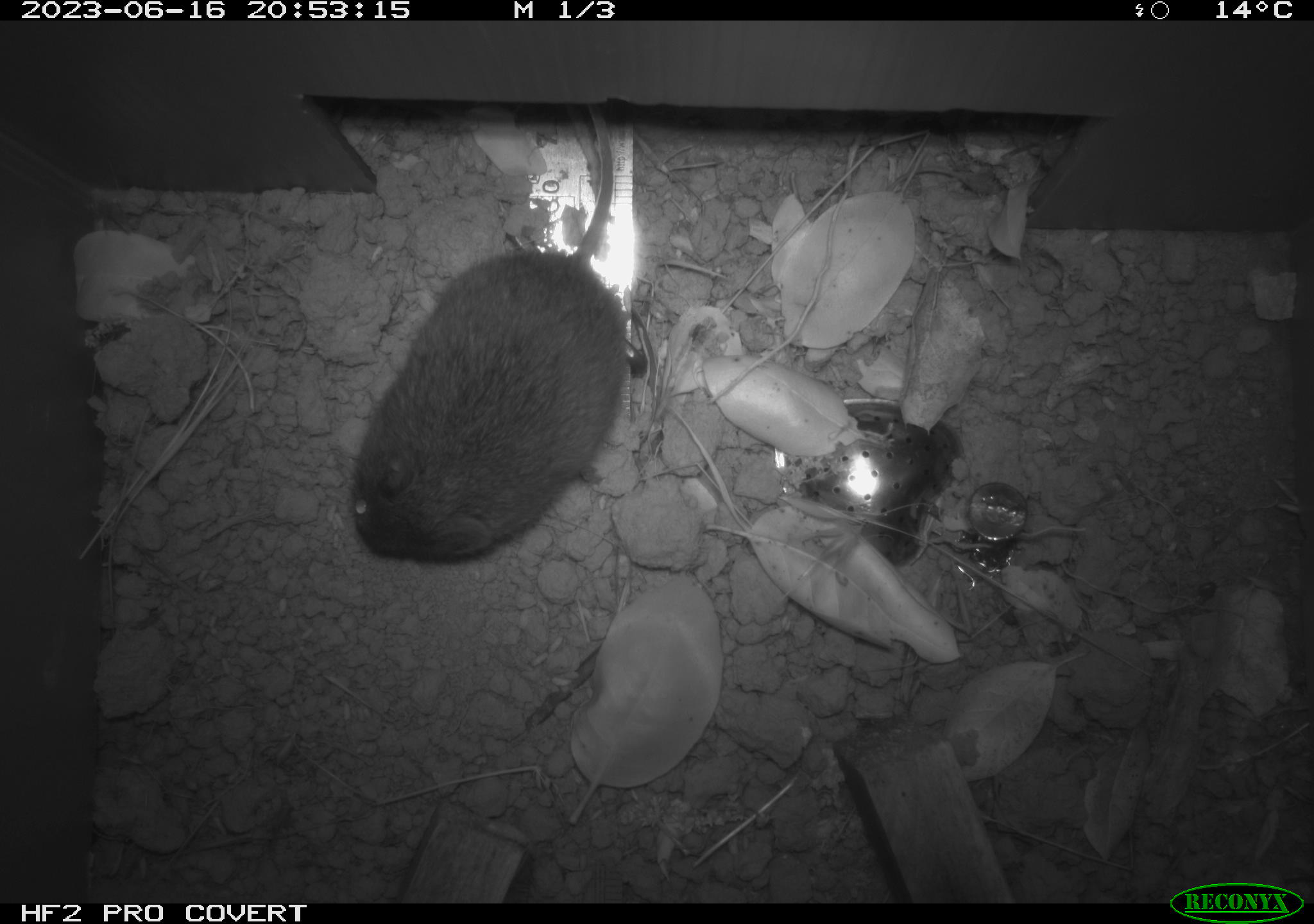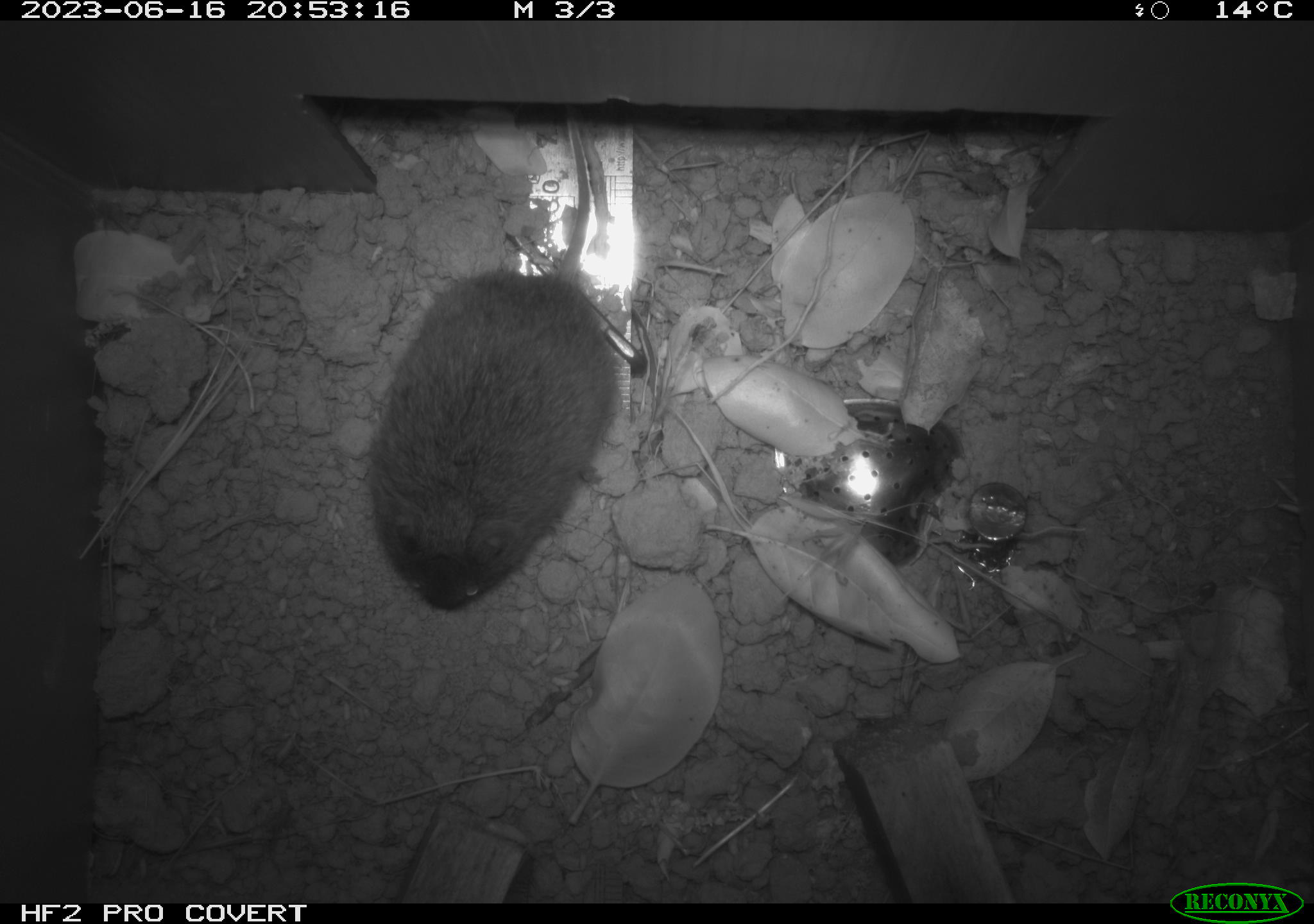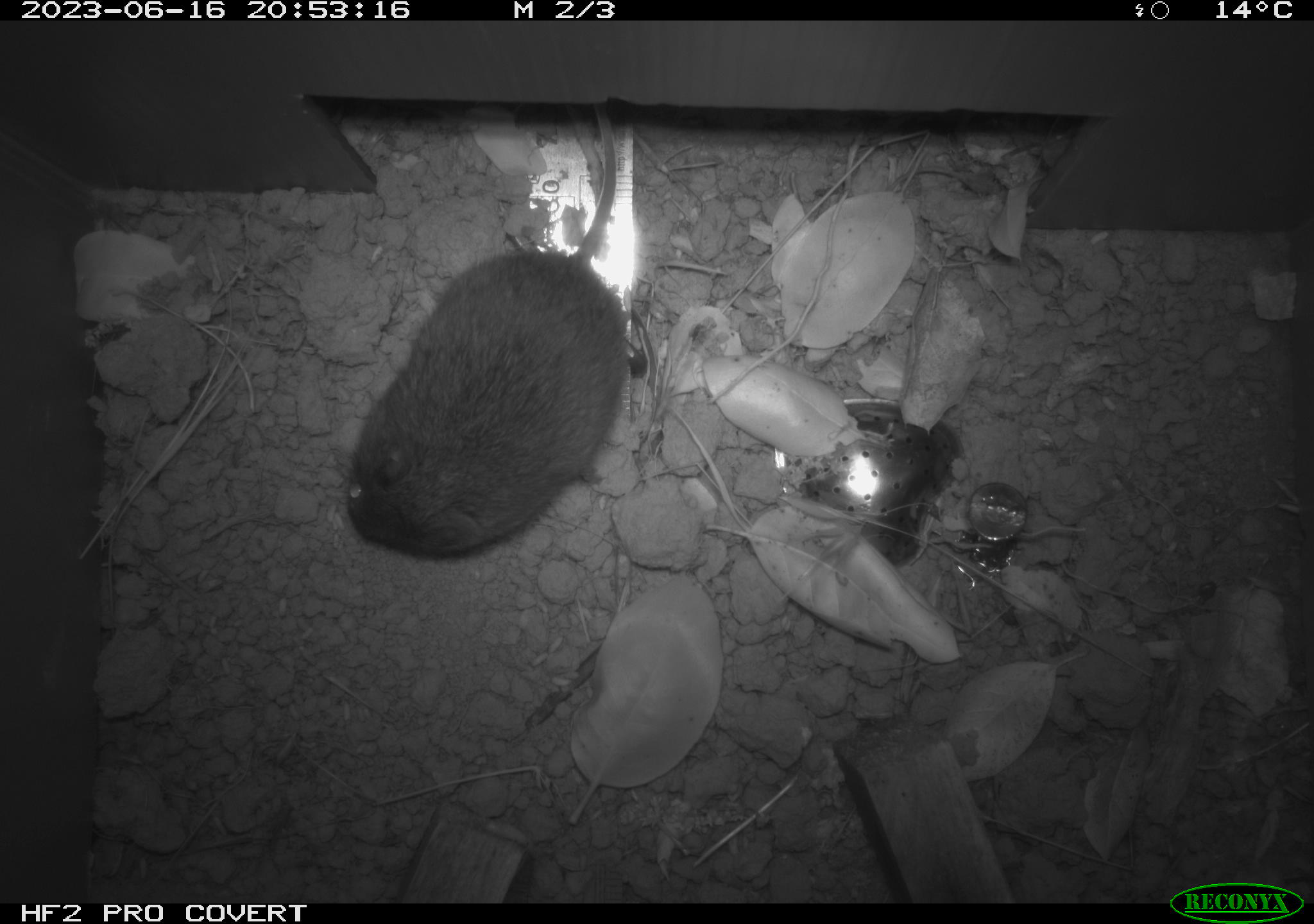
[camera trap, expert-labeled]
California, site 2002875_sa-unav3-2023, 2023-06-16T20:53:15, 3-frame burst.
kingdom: Animalia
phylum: Chordata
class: Mammalia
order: Rodentia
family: Cricetidae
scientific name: Arvicolinae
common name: voles, lemmings, and muskrats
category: arvicolinae subfamily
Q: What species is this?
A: Arvicolinae subfamily (voles, lemmings, and muskrats) (Arvicolinae).